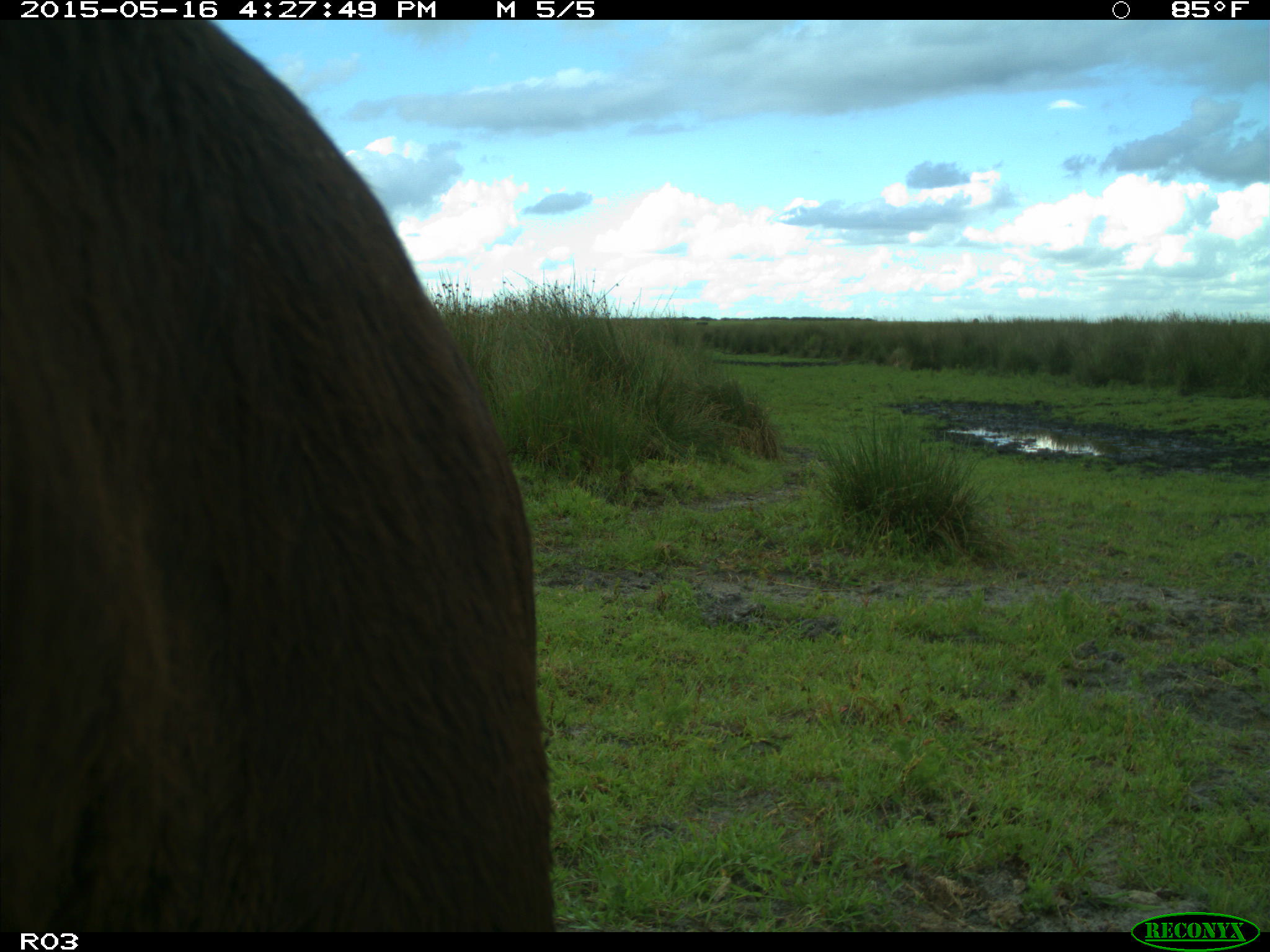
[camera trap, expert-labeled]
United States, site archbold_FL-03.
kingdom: Animalia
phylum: Chordata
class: Mammalia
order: Artiodactyla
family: Bovidae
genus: Bos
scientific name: Bos taurus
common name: domestic cow